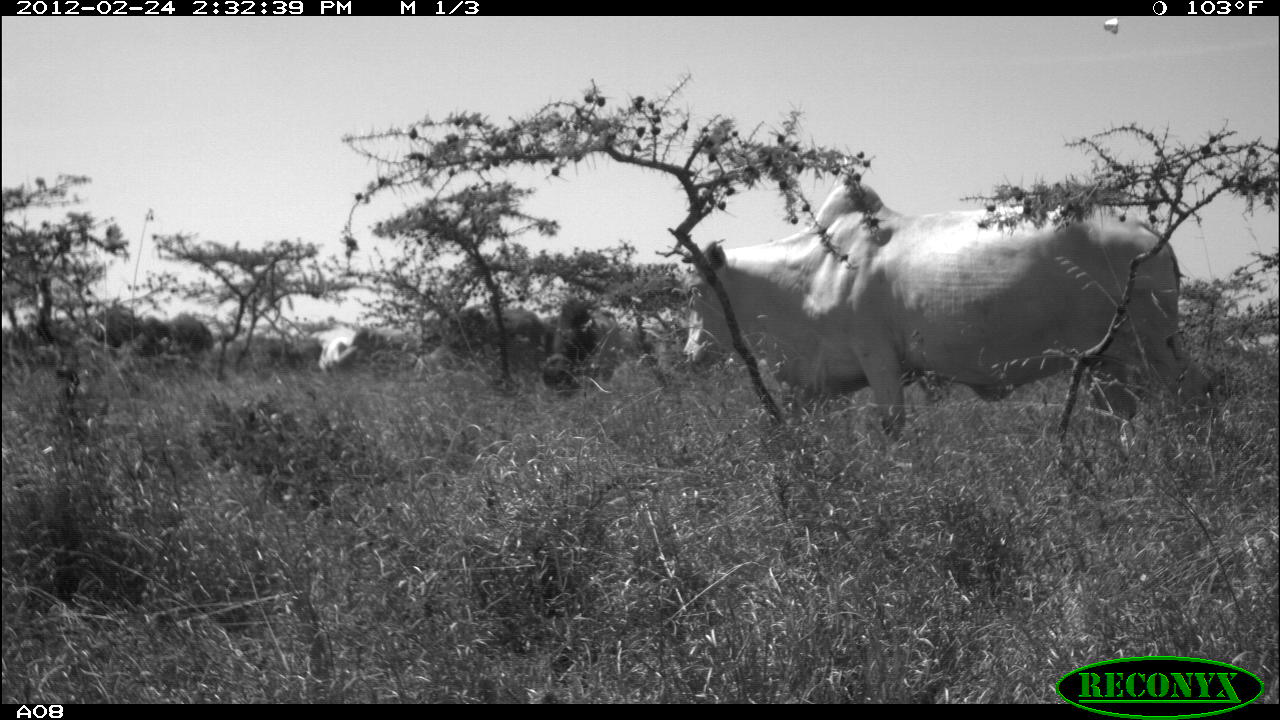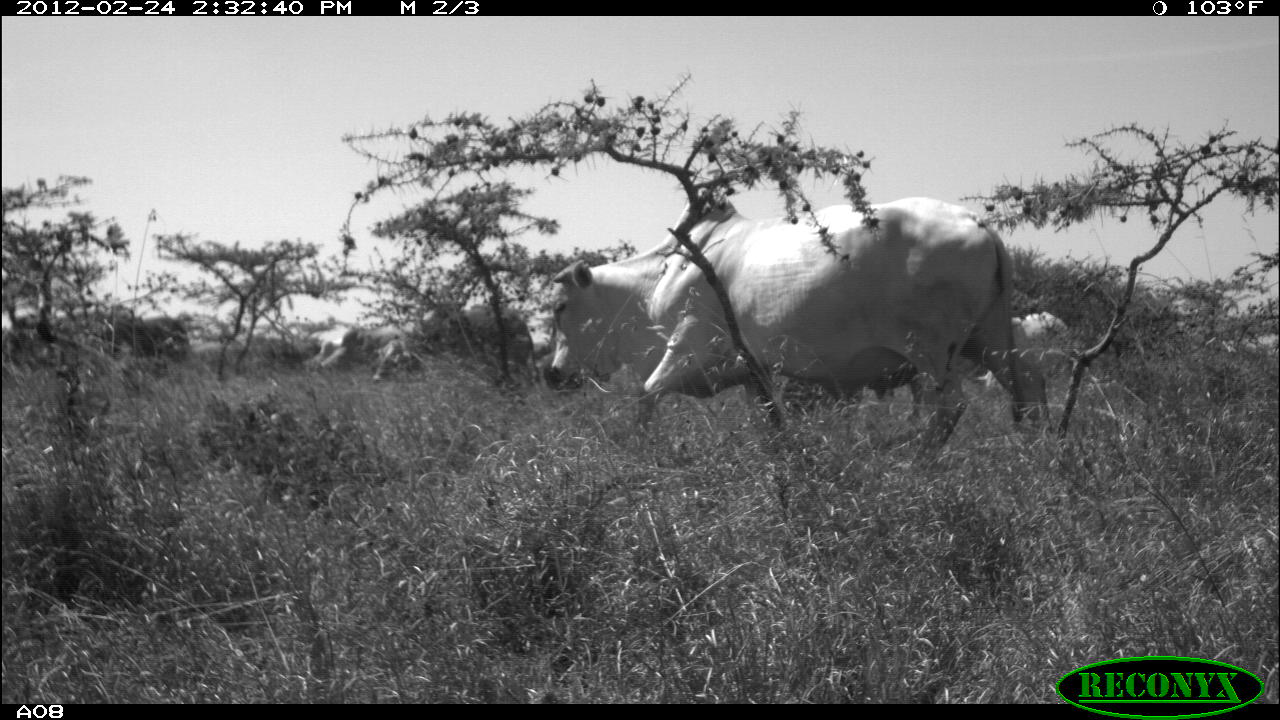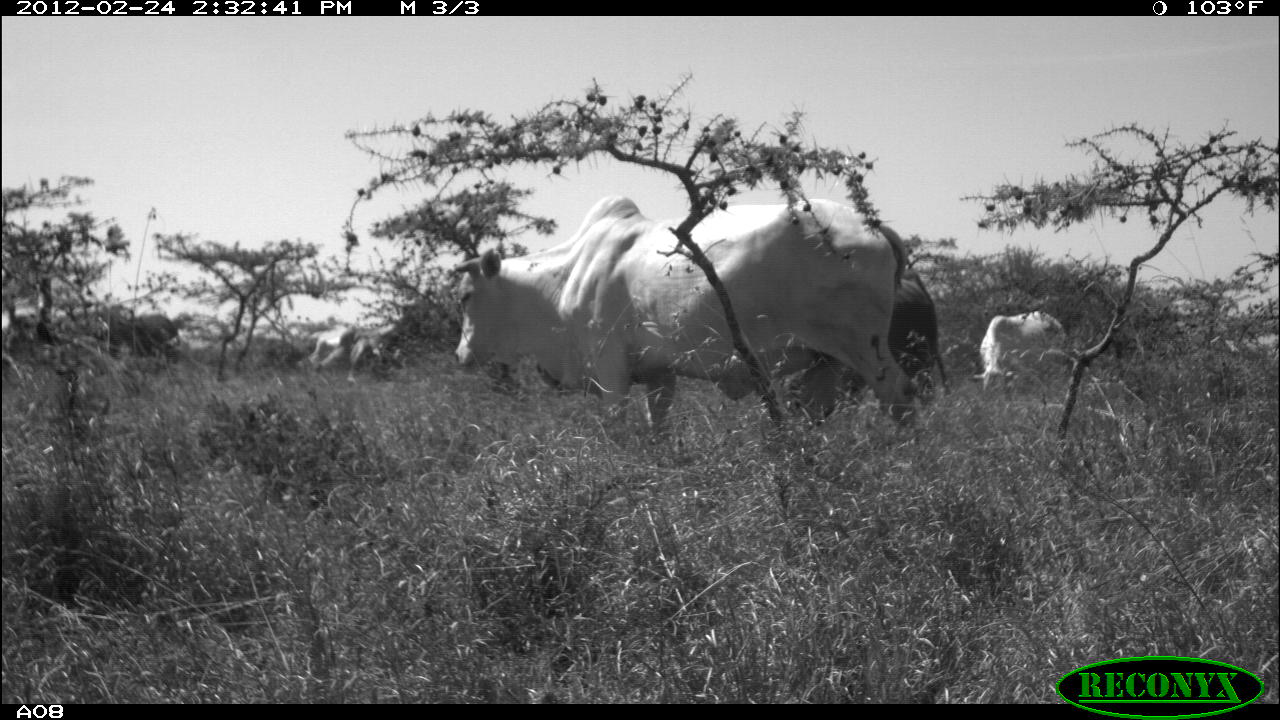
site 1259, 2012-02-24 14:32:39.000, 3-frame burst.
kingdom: Animalia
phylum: Chordata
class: Mammalia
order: Artiodactyla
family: Bovidae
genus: Bos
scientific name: Bos taurus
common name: domestic cattle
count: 6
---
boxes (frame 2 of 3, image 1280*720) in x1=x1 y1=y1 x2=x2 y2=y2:
bos taurus: x1=542 y1=190 x2=1055 y2=447; x1=372 y1=304 x2=536 y2=387; x1=984 y1=309 x2=1074 y2=402; x1=105 y1=312 x2=191 y2=364; x1=321 y1=325 x2=403 y2=366; x1=313 y1=338 x2=343 y2=367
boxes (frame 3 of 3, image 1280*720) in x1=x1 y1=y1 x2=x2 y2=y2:
bos taurus: x1=452 y1=194 x2=913 y2=440; x1=841 y1=270 x2=939 y2=402; x1=968 y1=306 x2=1065 y2=392; x1=343 y1=318 x2=460 y2=387; x1=103 y1=313 x2=181 y2=366; x1=294 y1=328 x2=357 y2=373